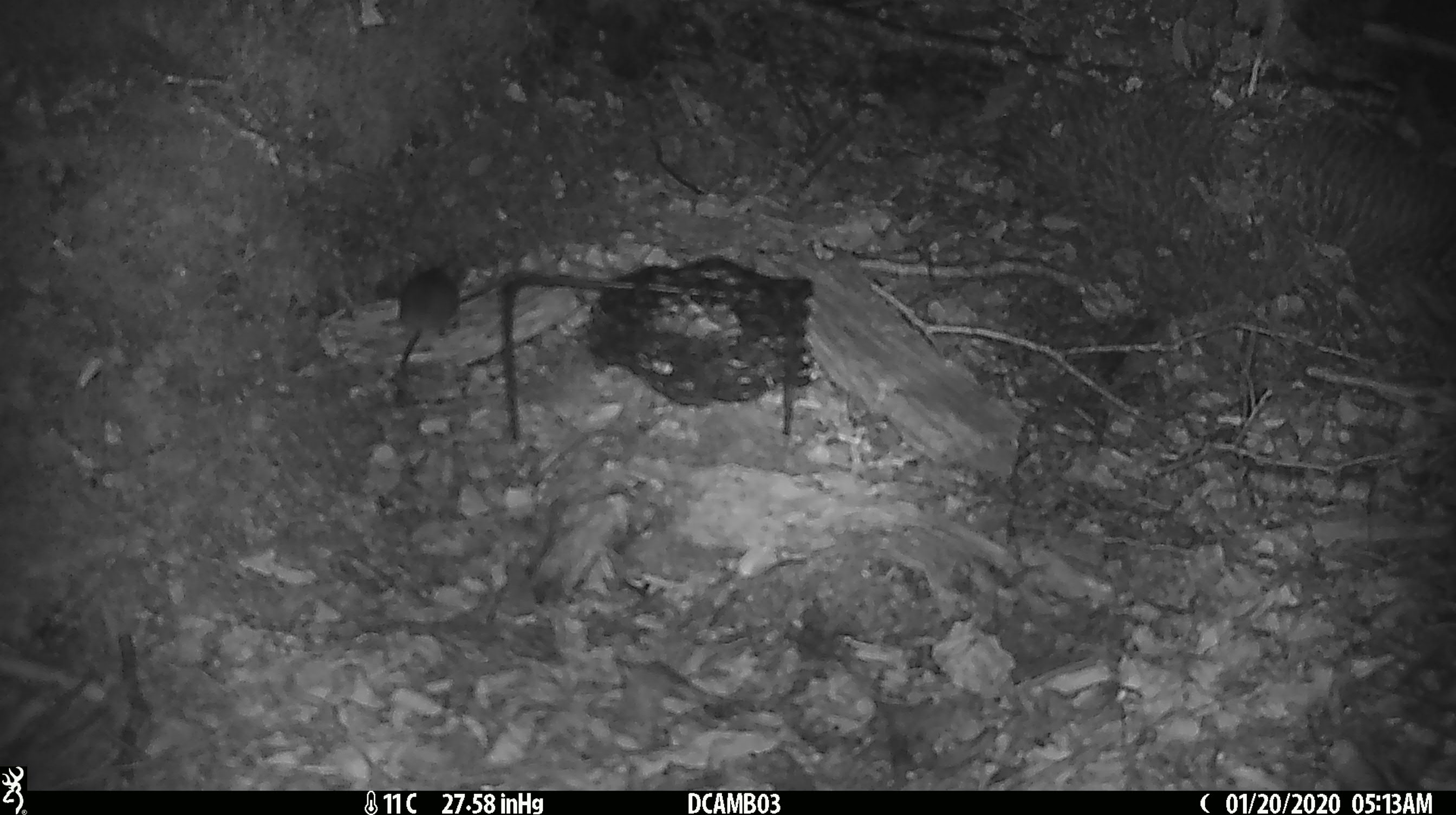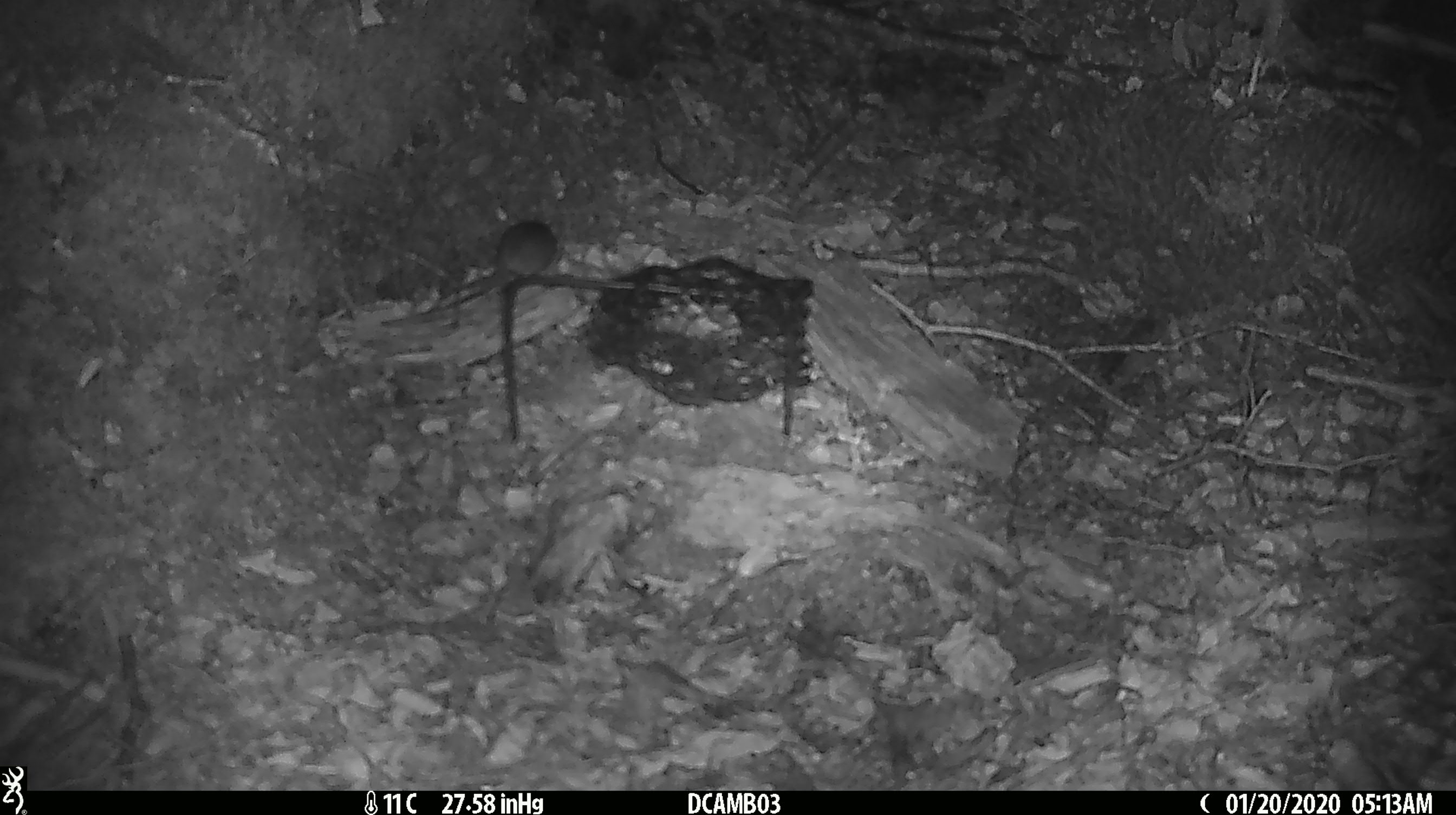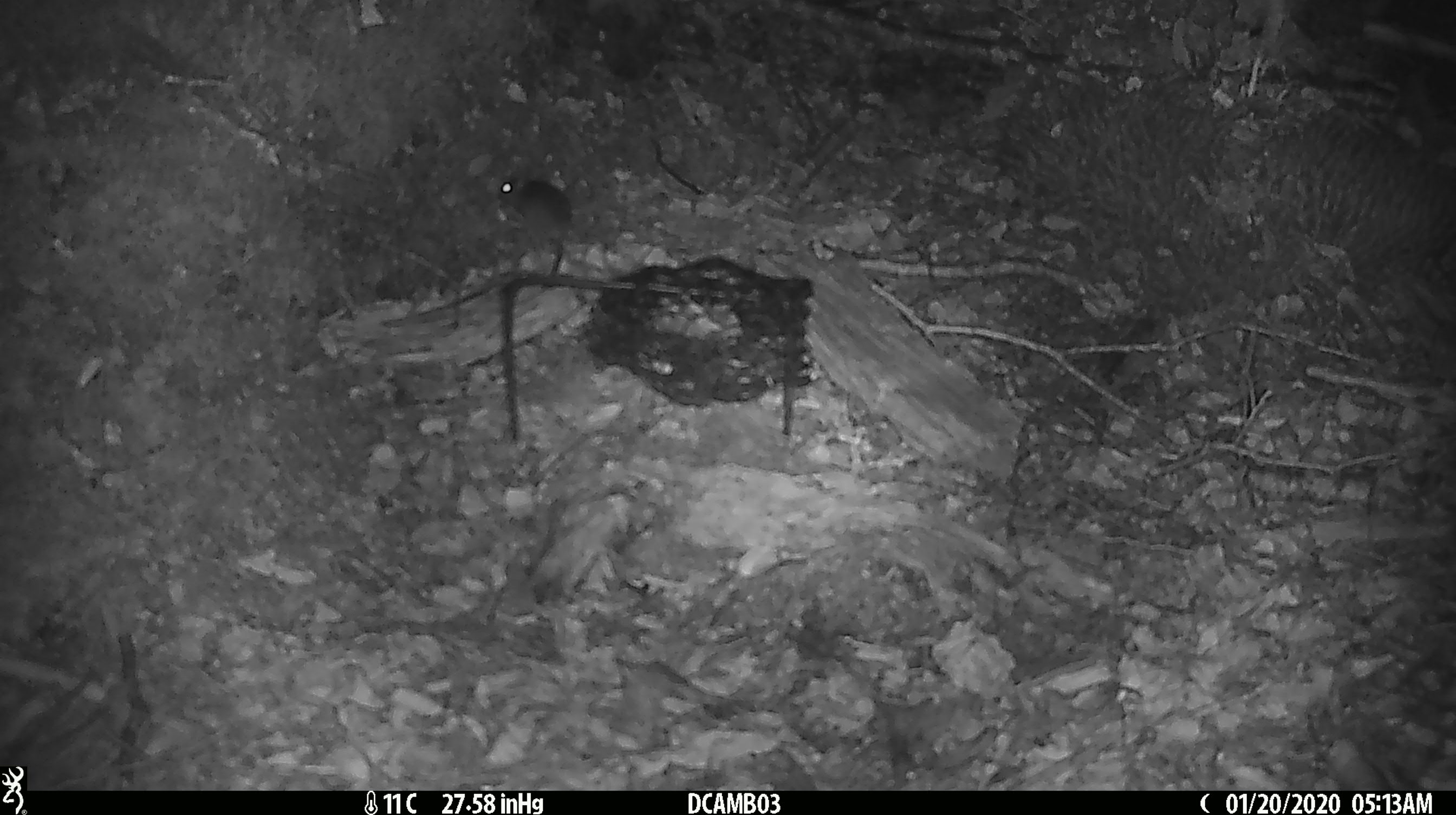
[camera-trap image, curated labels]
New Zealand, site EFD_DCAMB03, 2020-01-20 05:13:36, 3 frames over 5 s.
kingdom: Animalia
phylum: Chordata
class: Mammalia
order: Rodentia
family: Muridae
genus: Mus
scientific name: Mus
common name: mouse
Mouse (Mus).